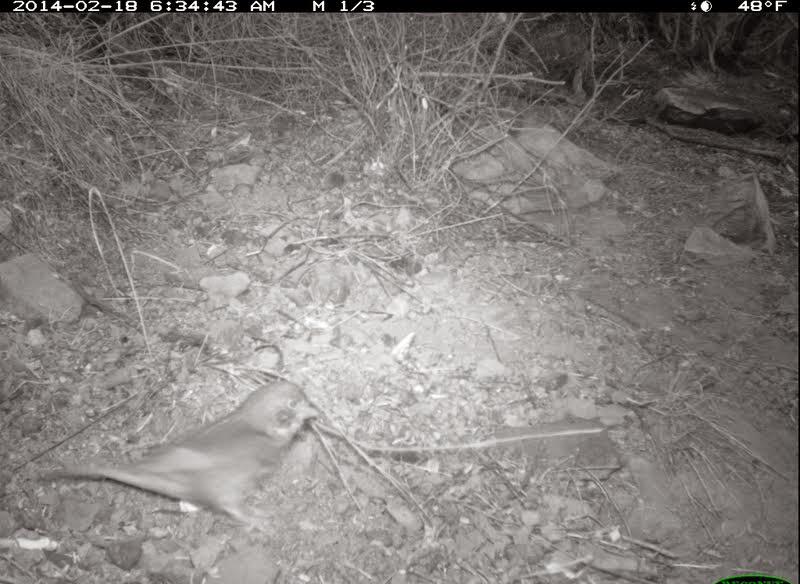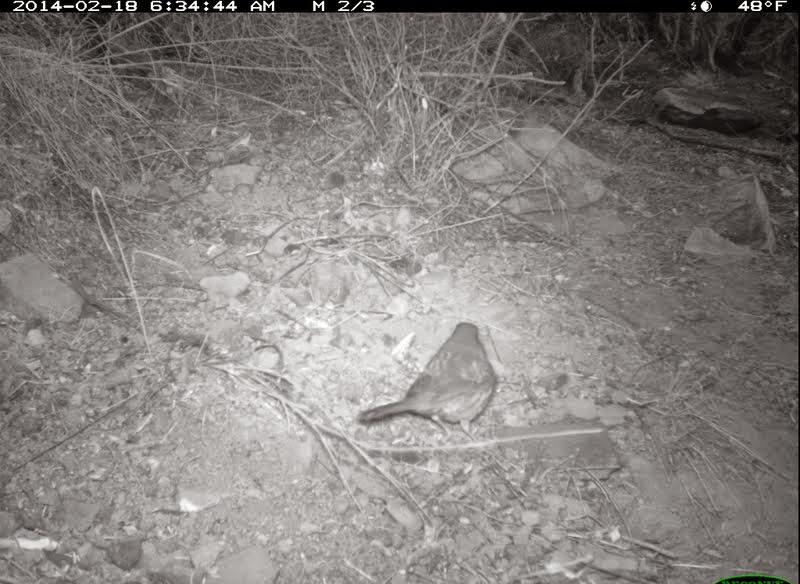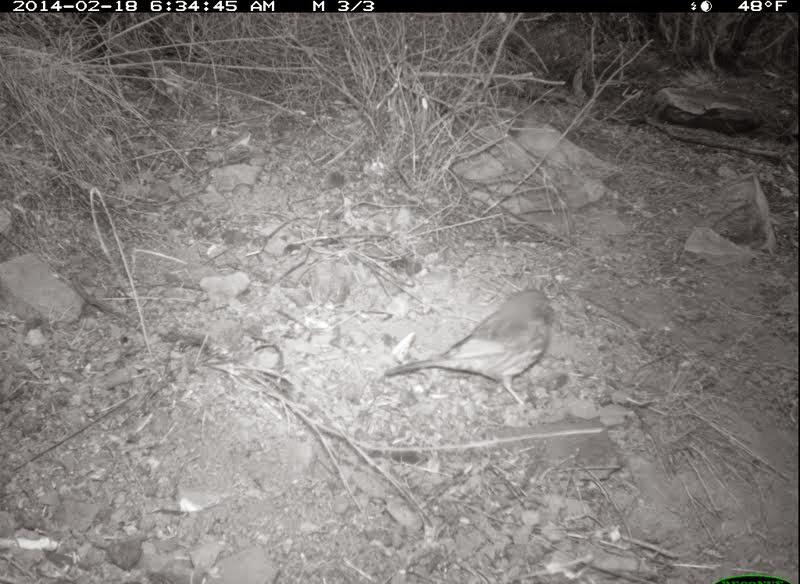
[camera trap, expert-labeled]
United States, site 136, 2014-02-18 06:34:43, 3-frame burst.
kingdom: Animalia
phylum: Chordata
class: Aves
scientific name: Aves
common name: bird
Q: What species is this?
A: Bird (Aves).